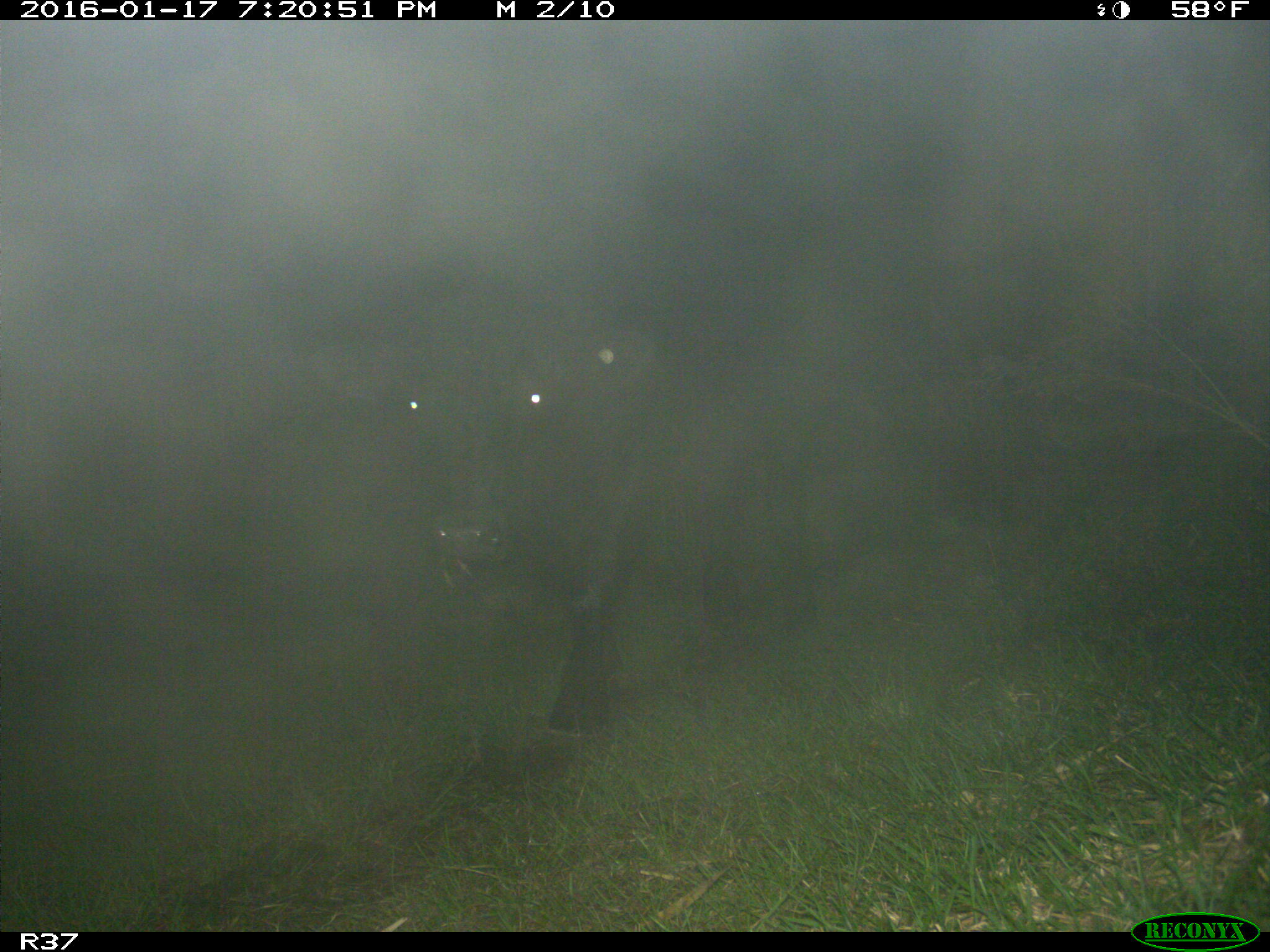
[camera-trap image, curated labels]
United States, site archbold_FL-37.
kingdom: Animalia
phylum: Chordata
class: Mammalia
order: Artiodactyla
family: Bovidae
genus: Bos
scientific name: Bos taurus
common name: domestic cow